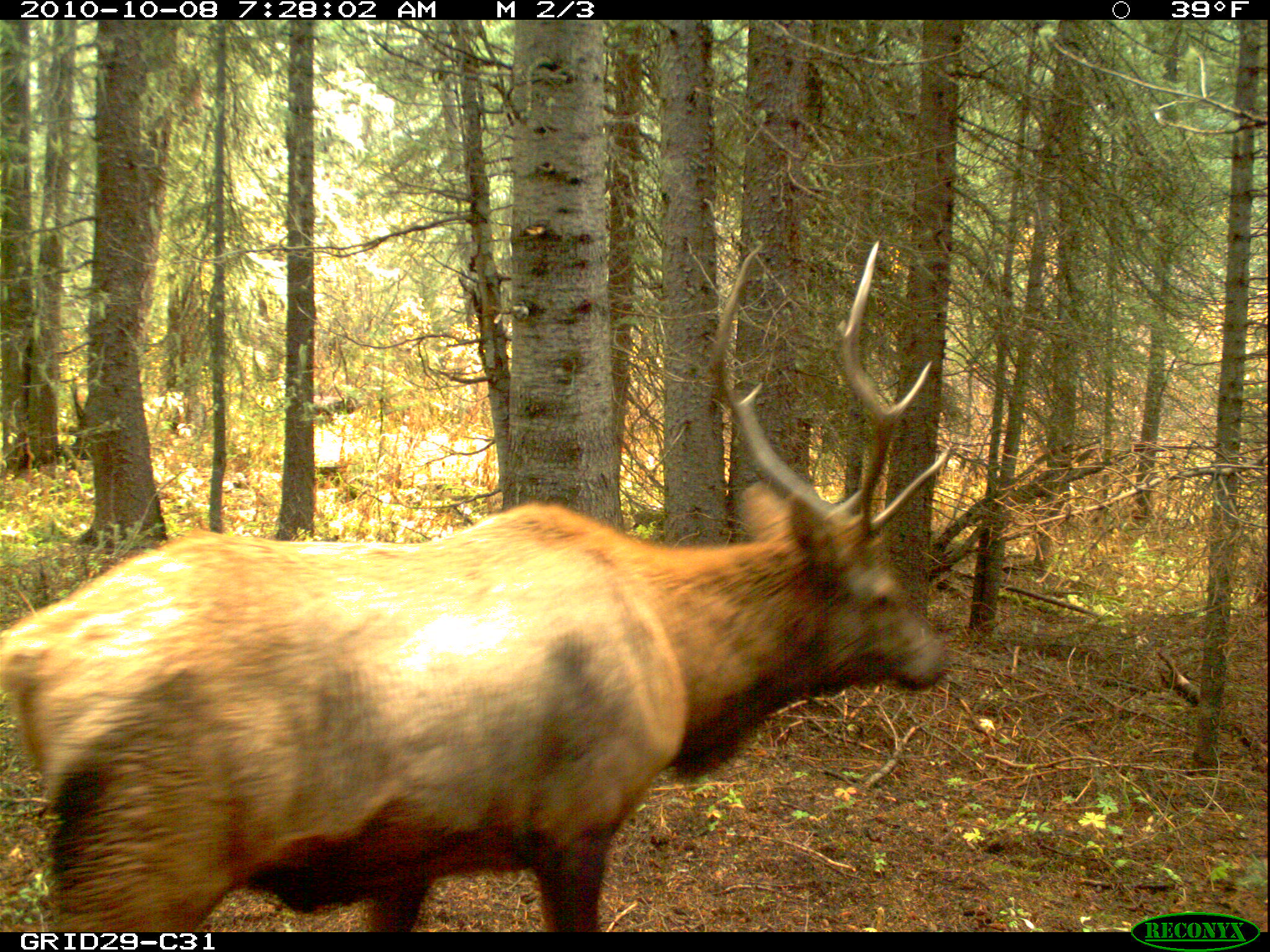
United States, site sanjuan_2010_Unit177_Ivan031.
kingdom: Animalia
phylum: Chordata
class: Mammalia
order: Artiodactyla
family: Cervidae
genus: Cervus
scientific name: Cervus elaphus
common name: red deer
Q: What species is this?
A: Cervus elaphus (red deer).